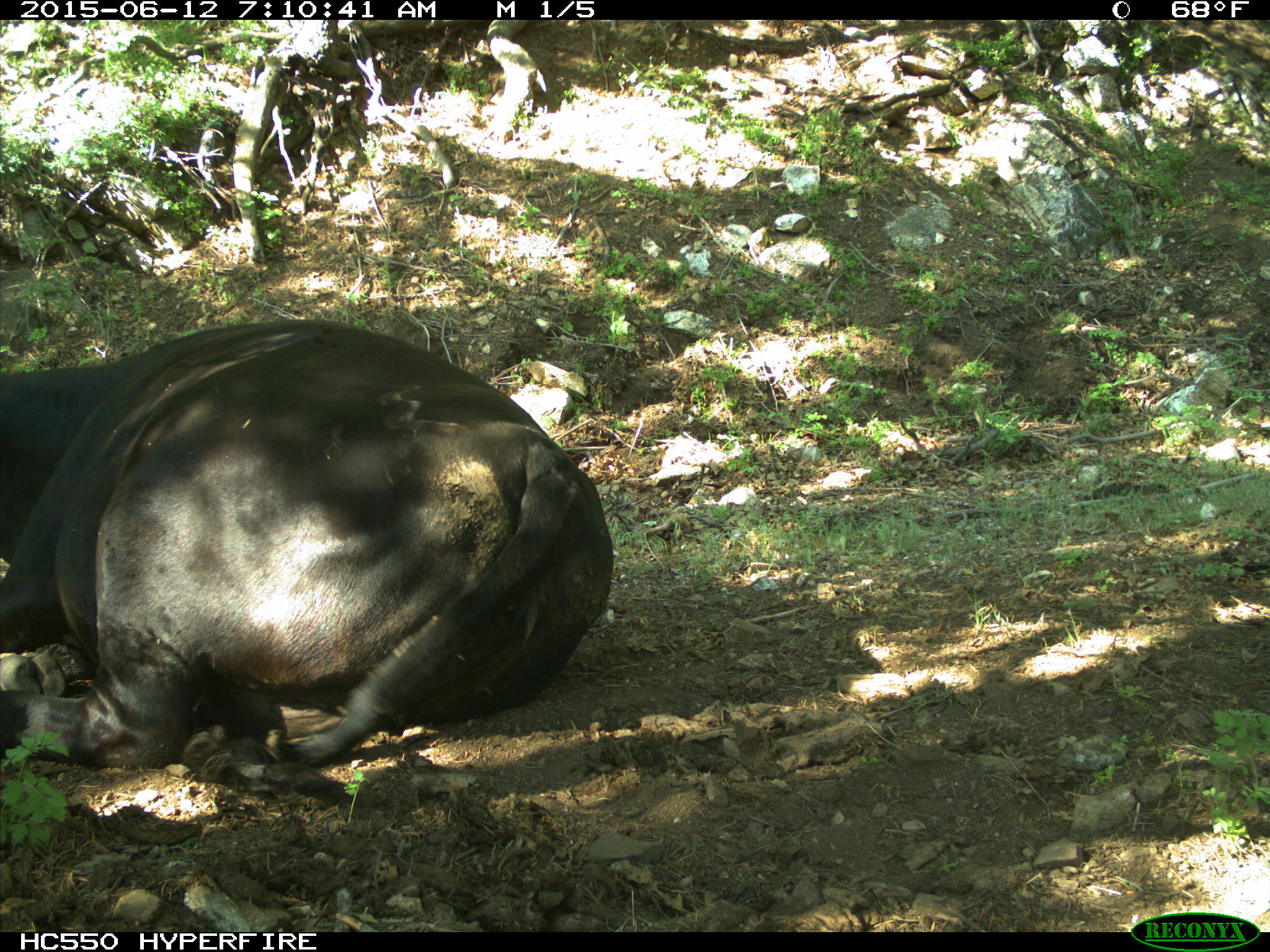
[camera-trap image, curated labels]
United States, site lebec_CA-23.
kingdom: Animalia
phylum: Chordata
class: Mammalia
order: Artiodactyla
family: Bovidae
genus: Bos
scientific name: Bos taurus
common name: domestic cow